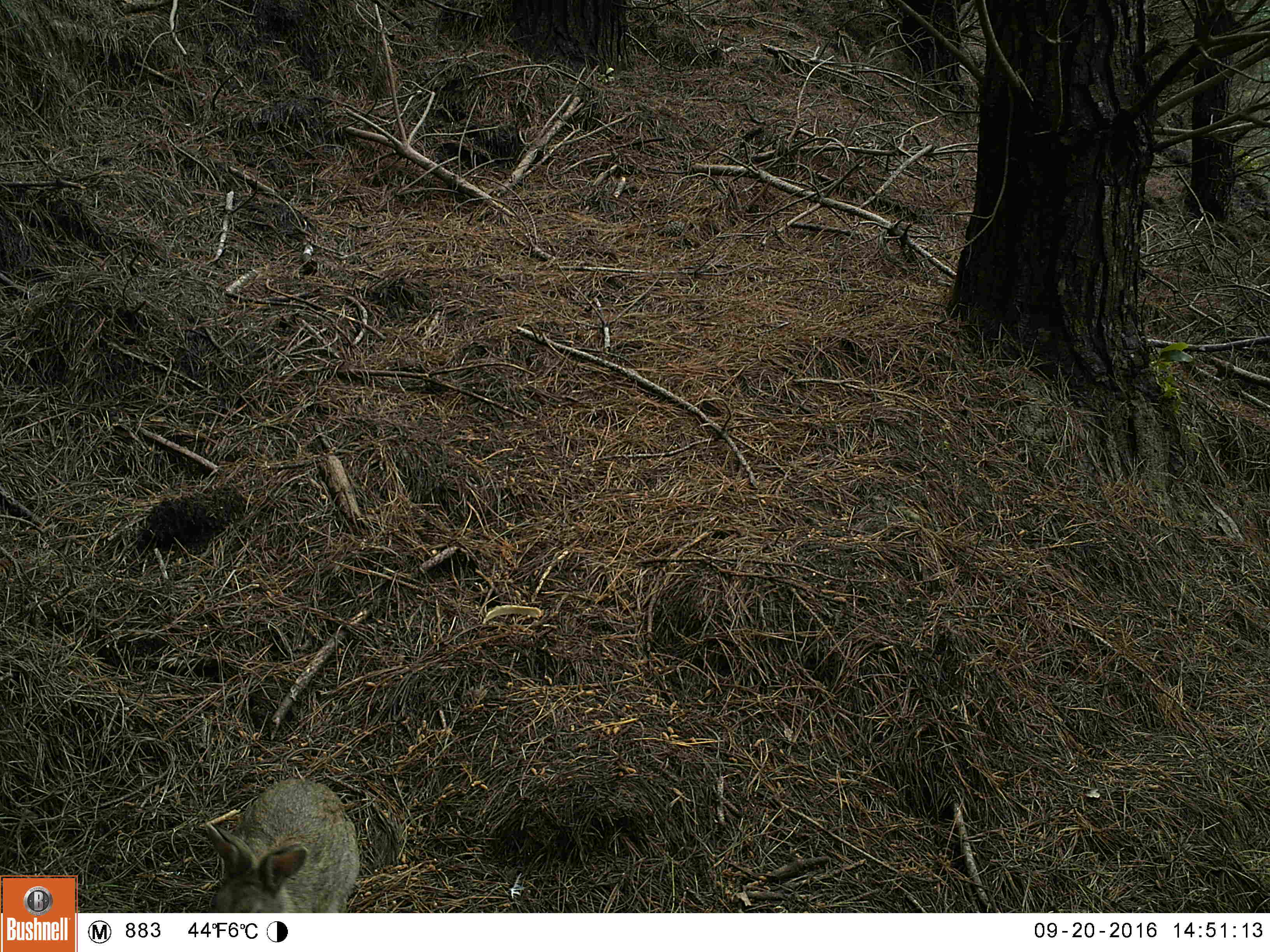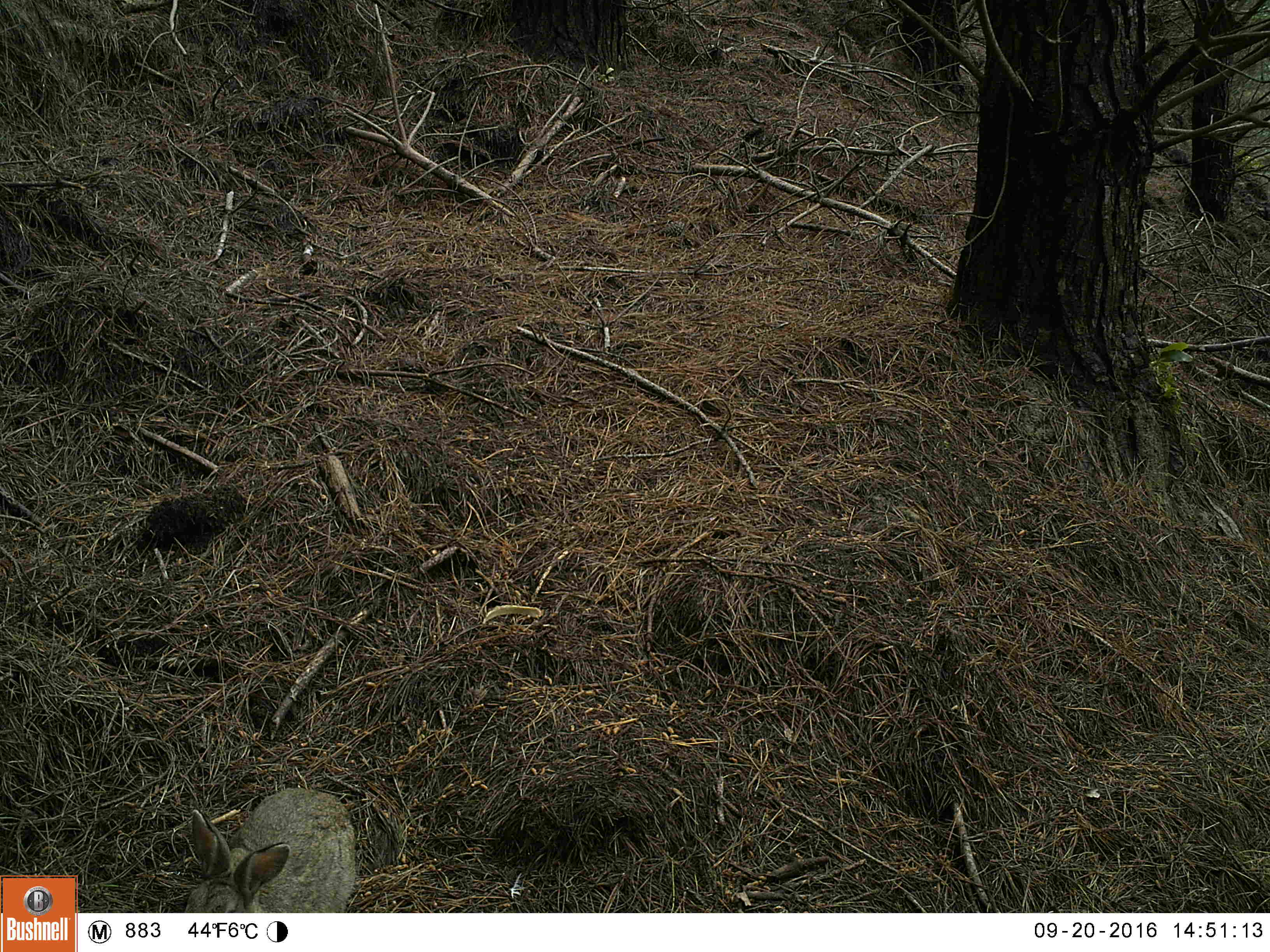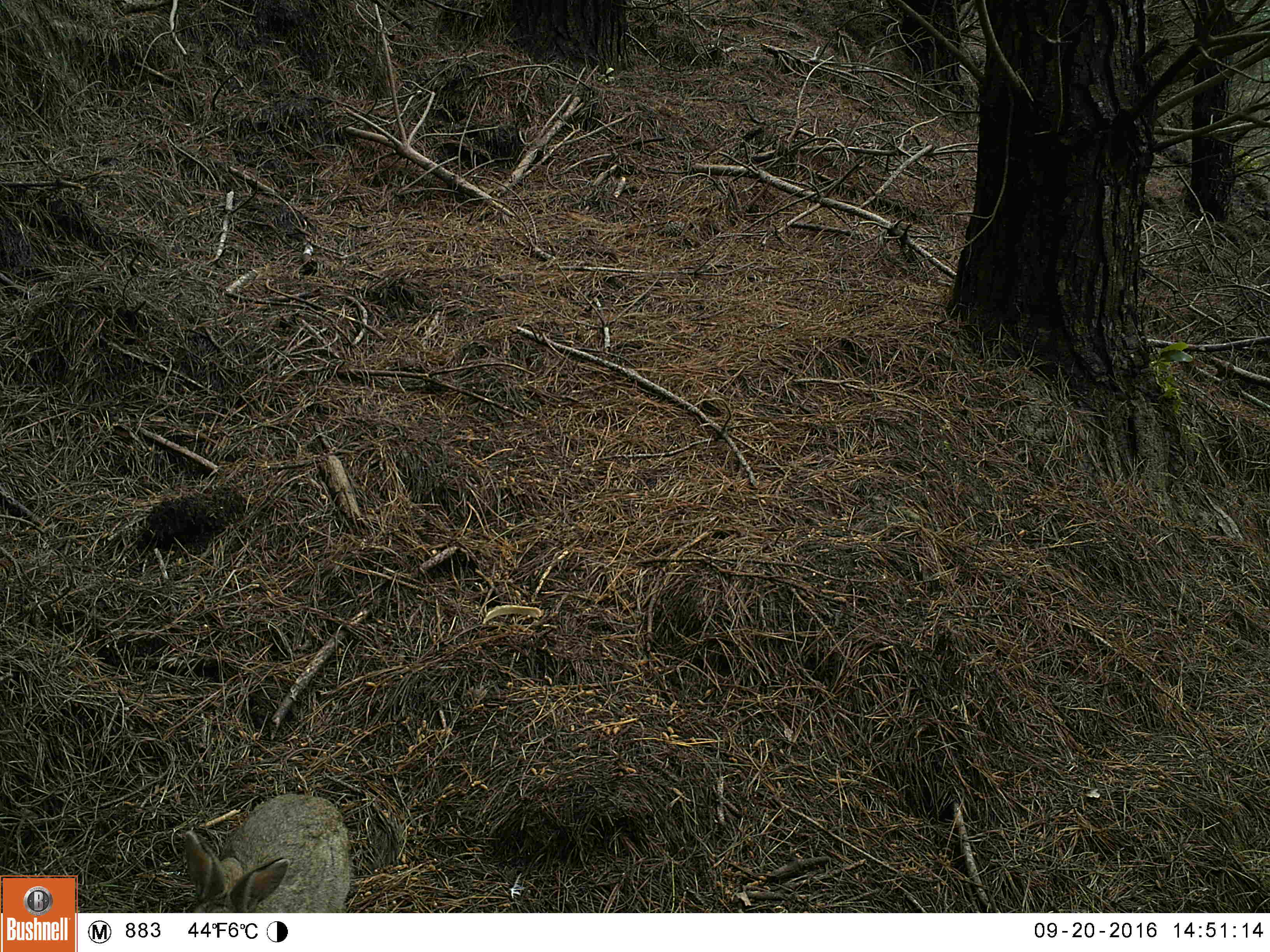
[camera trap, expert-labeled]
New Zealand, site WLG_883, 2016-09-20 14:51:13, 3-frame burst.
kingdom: Animalia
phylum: Chordata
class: Mammalia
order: Lagomorpha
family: Leporidae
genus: Oryctolagus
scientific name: Oryctolagus cuniculus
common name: european rabbit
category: rabbit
Rabbit (european rabbit) (Oryctolagus cuniculus).